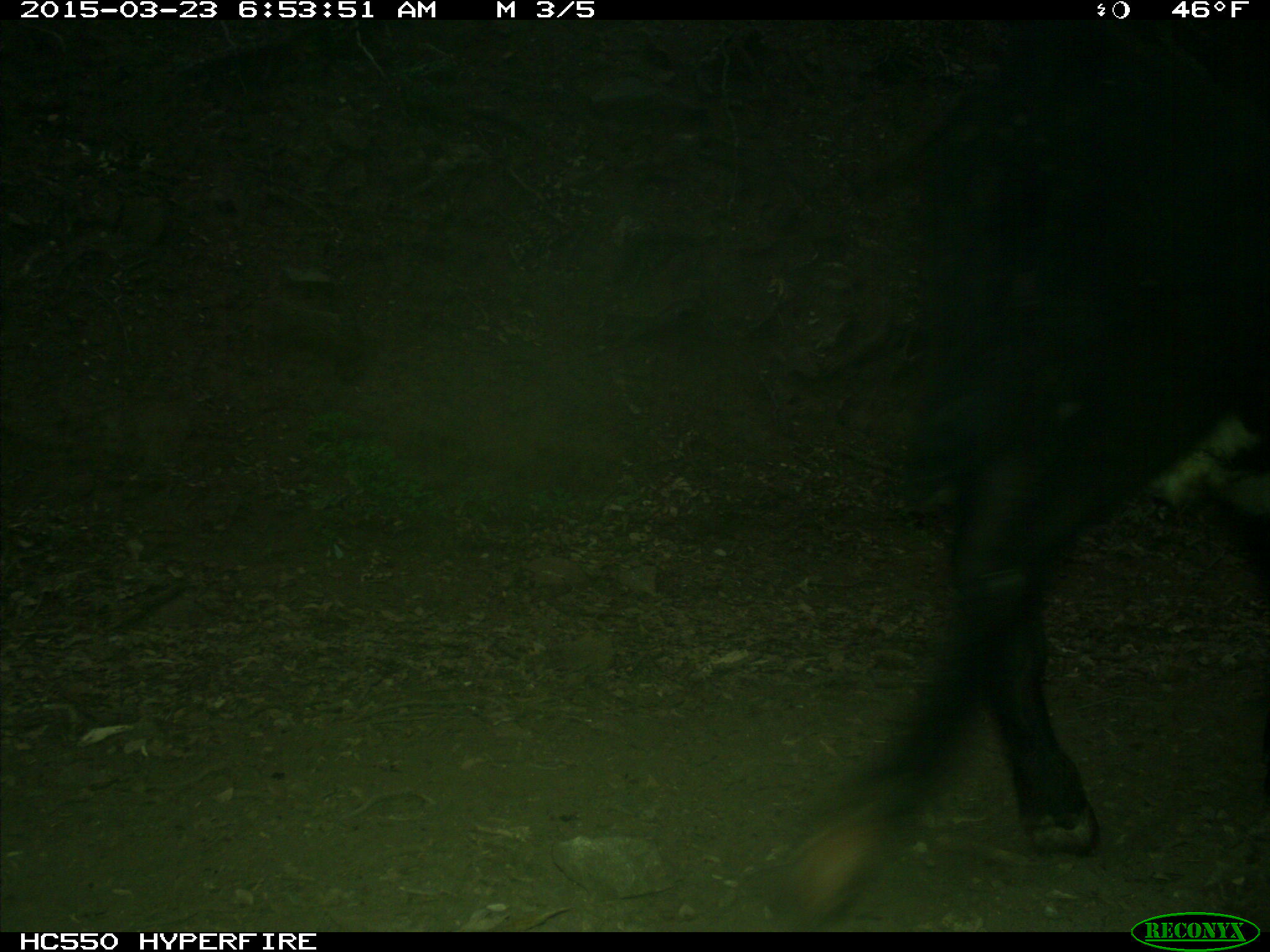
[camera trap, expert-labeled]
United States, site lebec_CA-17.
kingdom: Animalia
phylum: Chordata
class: Mammalia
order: Artiodactyla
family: Bovidae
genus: Bos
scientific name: Bos taurus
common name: domestic cow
Bos taurus (domestic cow).